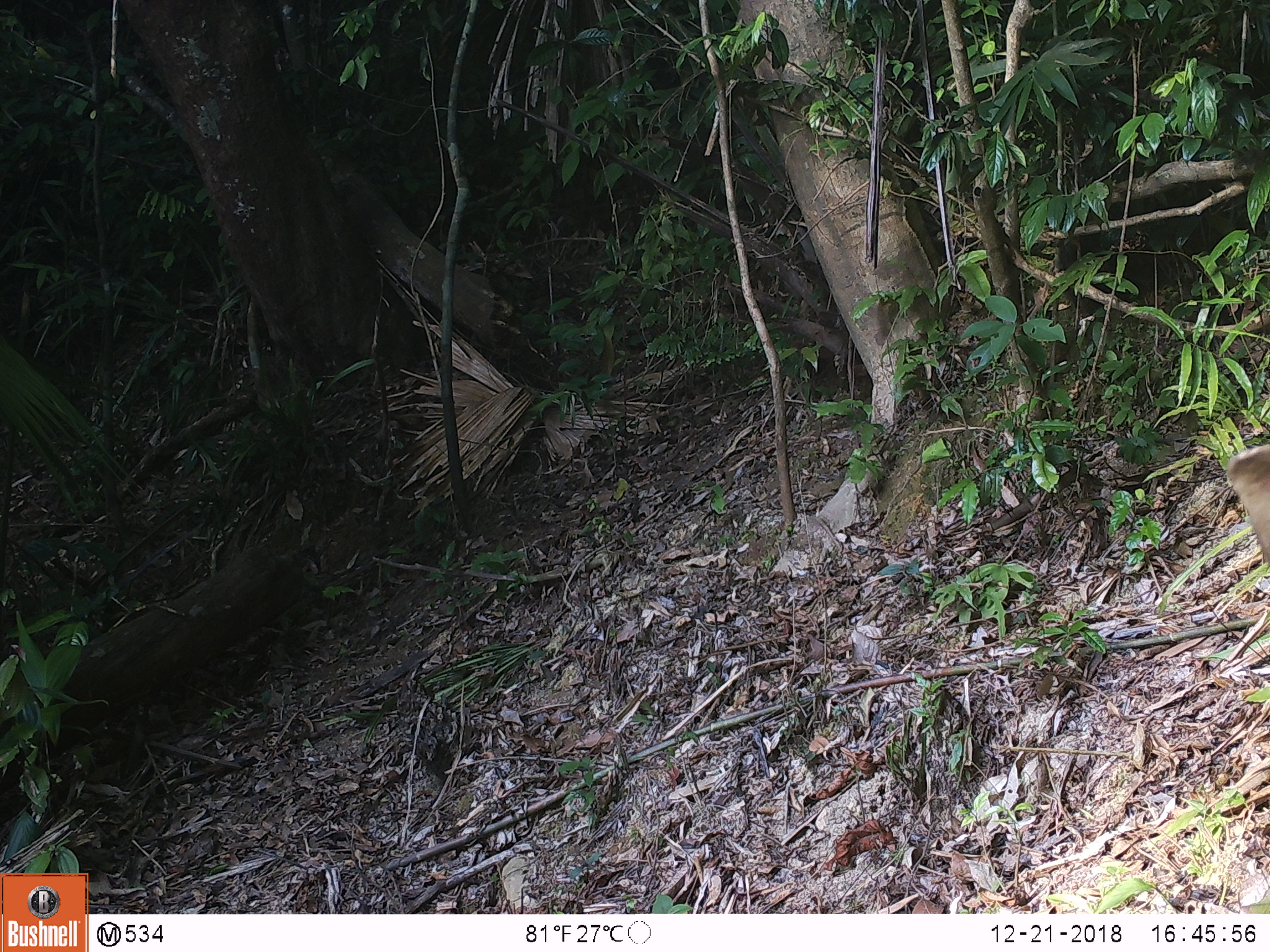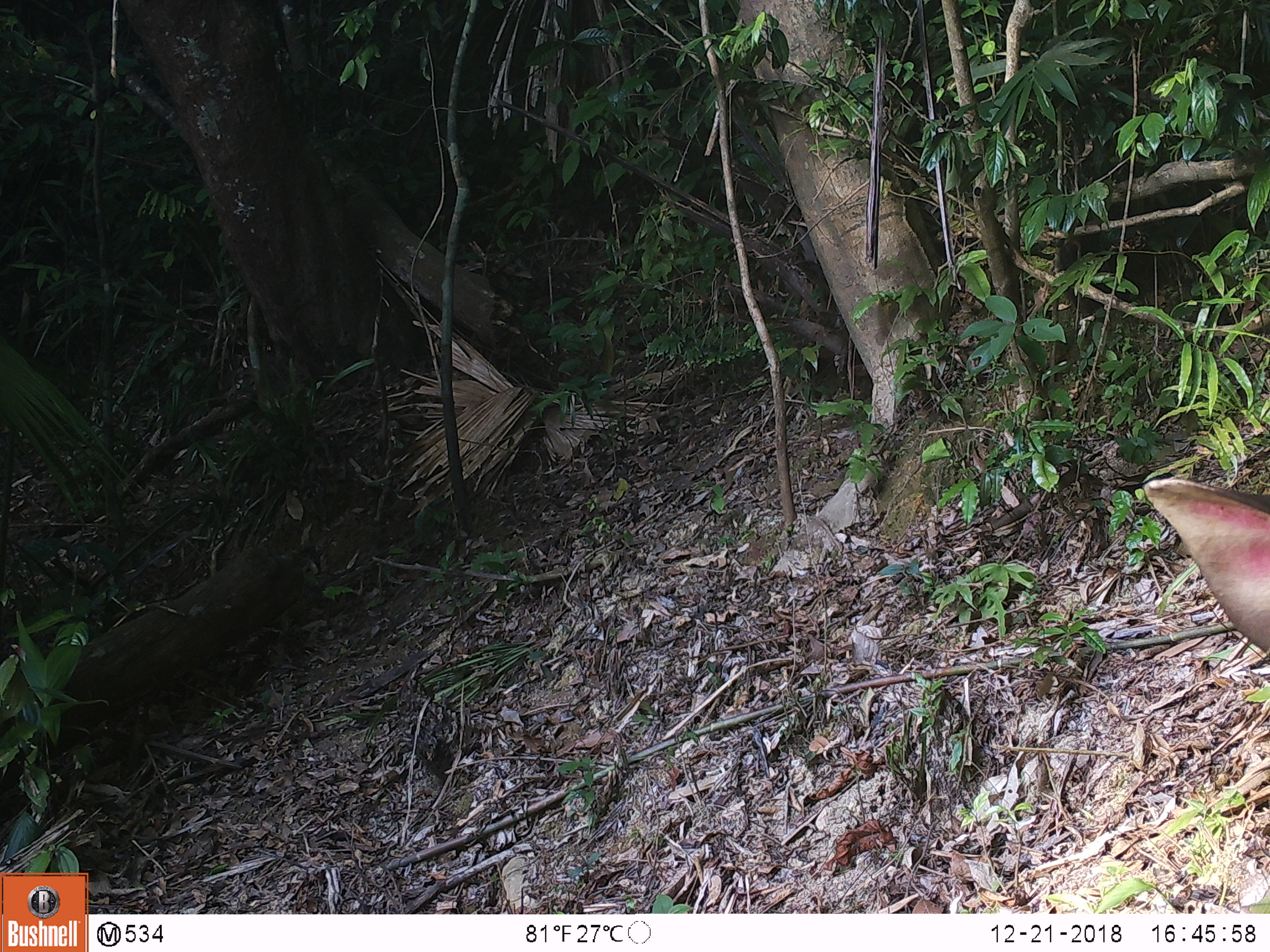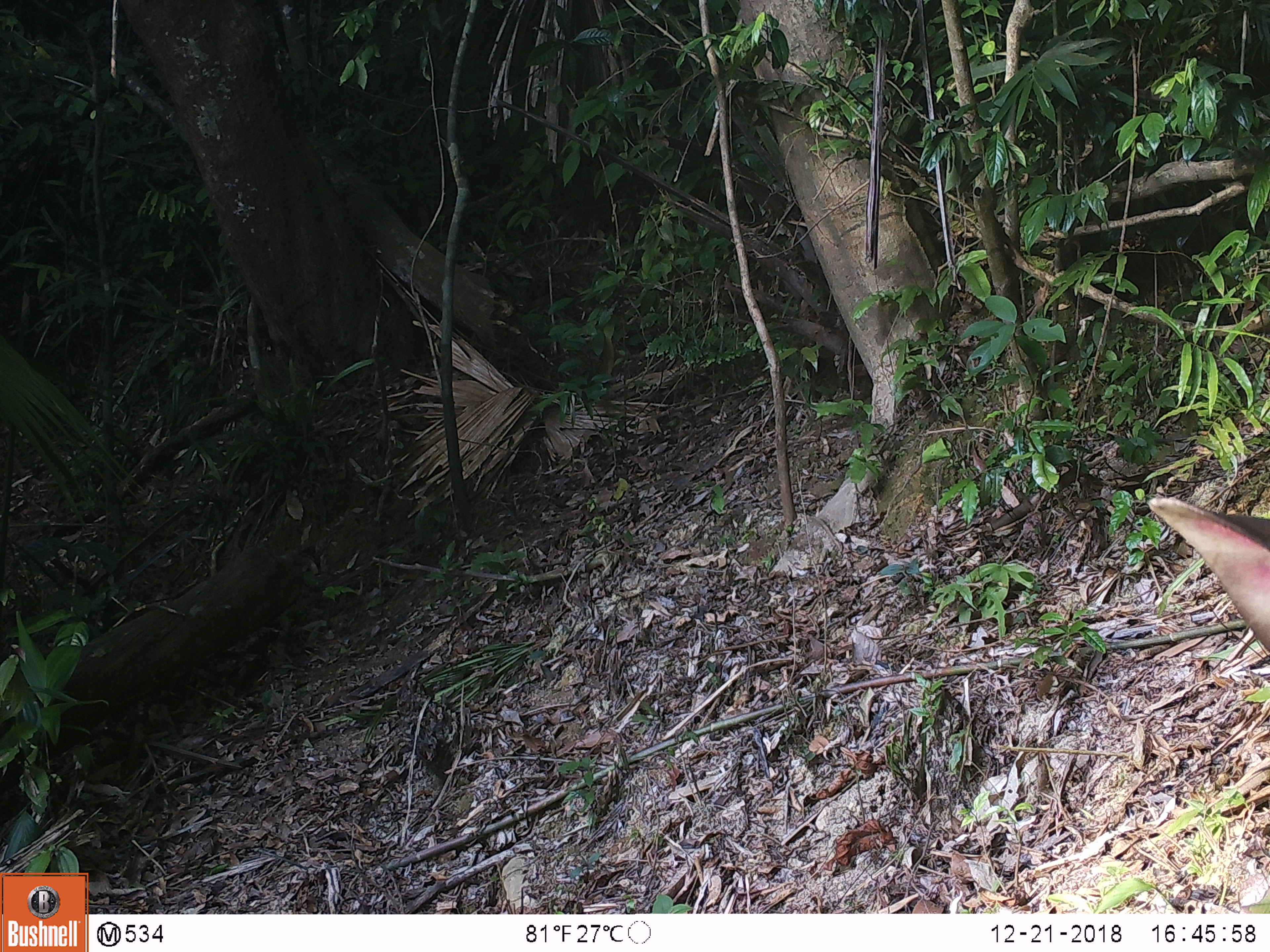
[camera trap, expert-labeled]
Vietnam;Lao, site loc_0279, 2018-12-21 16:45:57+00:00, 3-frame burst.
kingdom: Animalia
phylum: Chordata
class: Mammalia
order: Artiodactyla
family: Cervidae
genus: Rusa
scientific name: Rusa unicolor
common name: sambar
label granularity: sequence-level